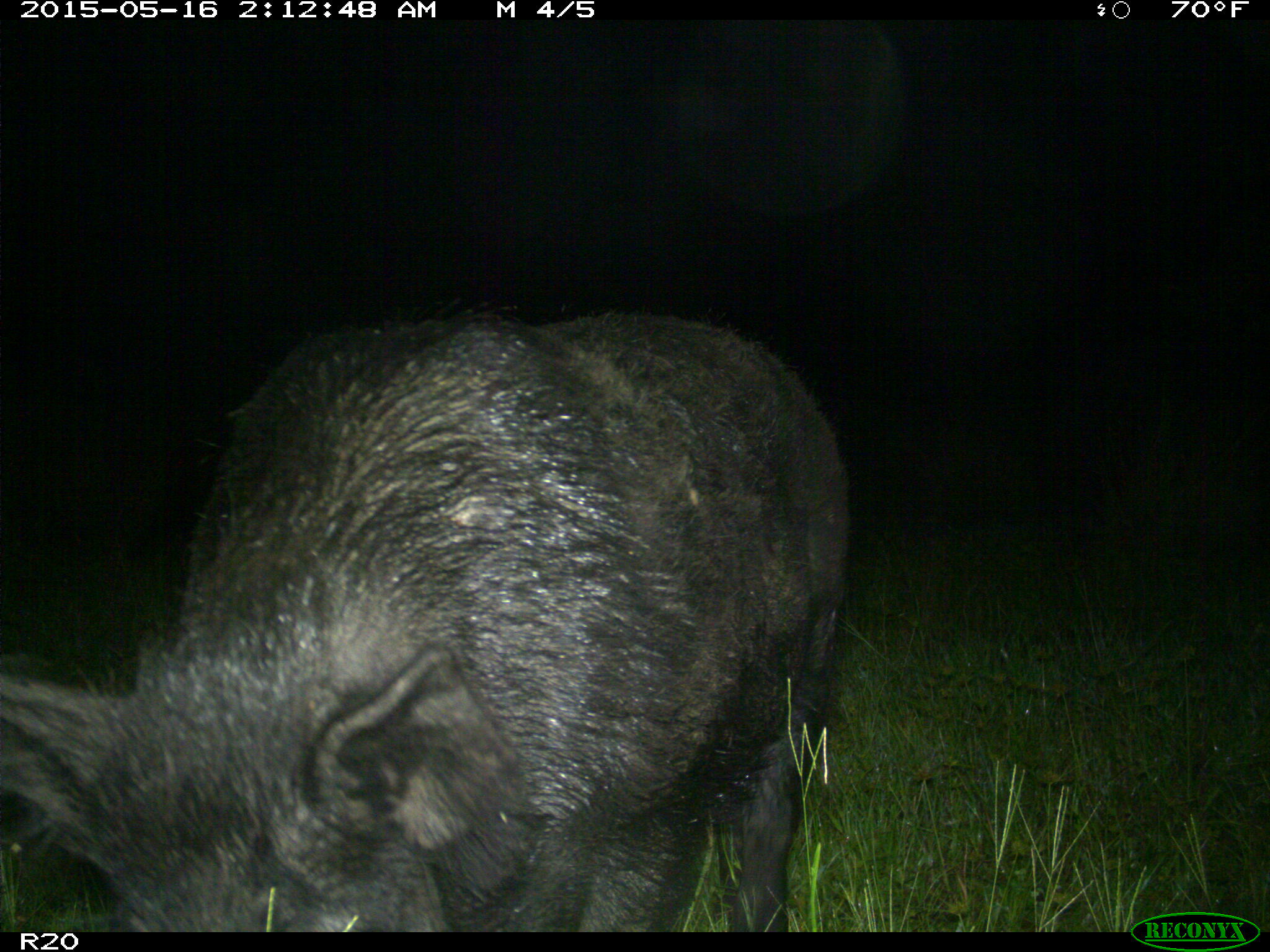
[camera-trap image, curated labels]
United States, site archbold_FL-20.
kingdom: Animalia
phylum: Chordata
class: Mammalia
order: Artiodactyla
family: Suidae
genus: Sus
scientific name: Sus scrofa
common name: wild boar